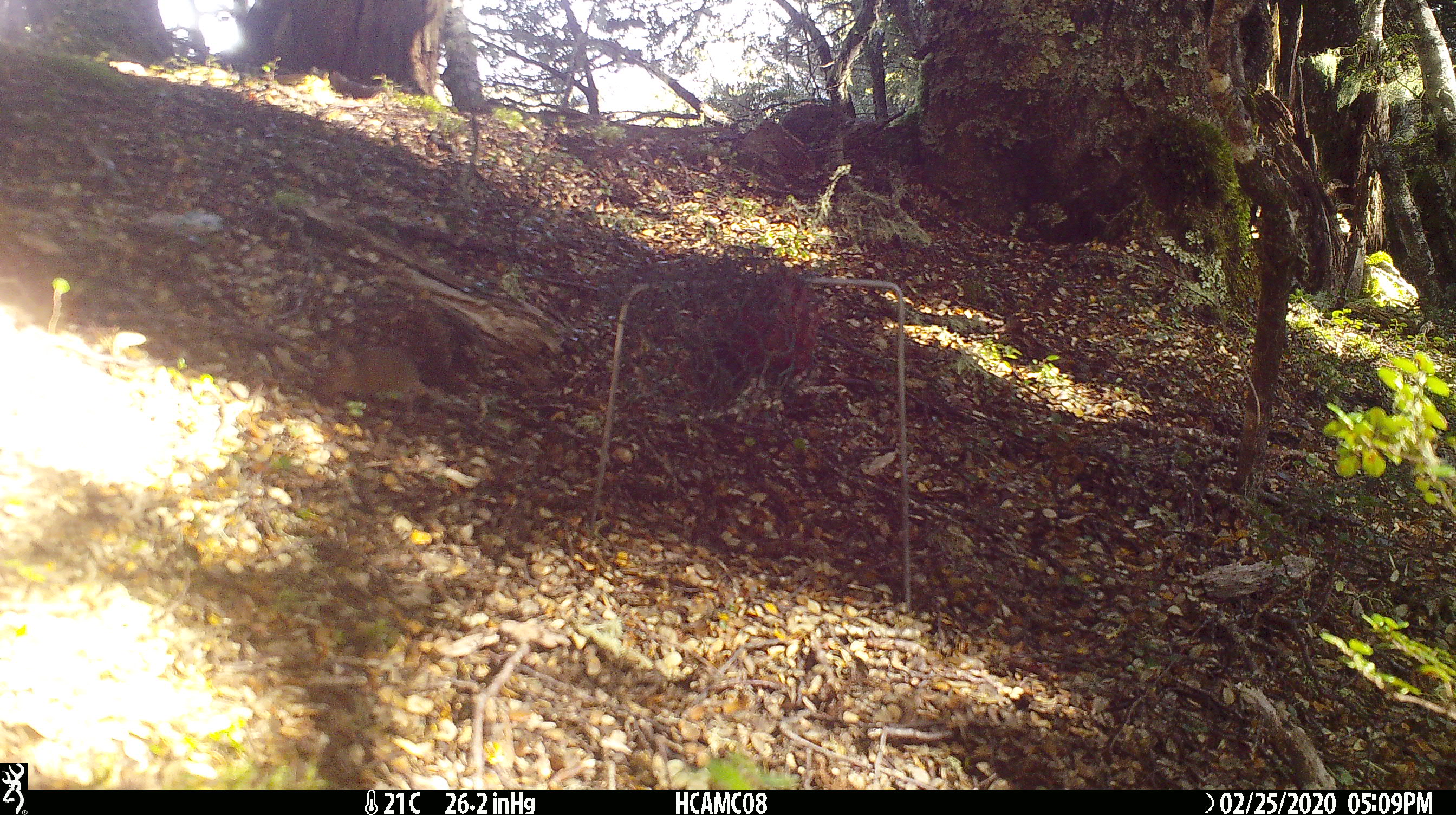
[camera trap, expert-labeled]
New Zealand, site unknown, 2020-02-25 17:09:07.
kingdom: Animalia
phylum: Chordata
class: Mammalia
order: Rodentia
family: Muridae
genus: Mus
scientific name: Mus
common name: mouse